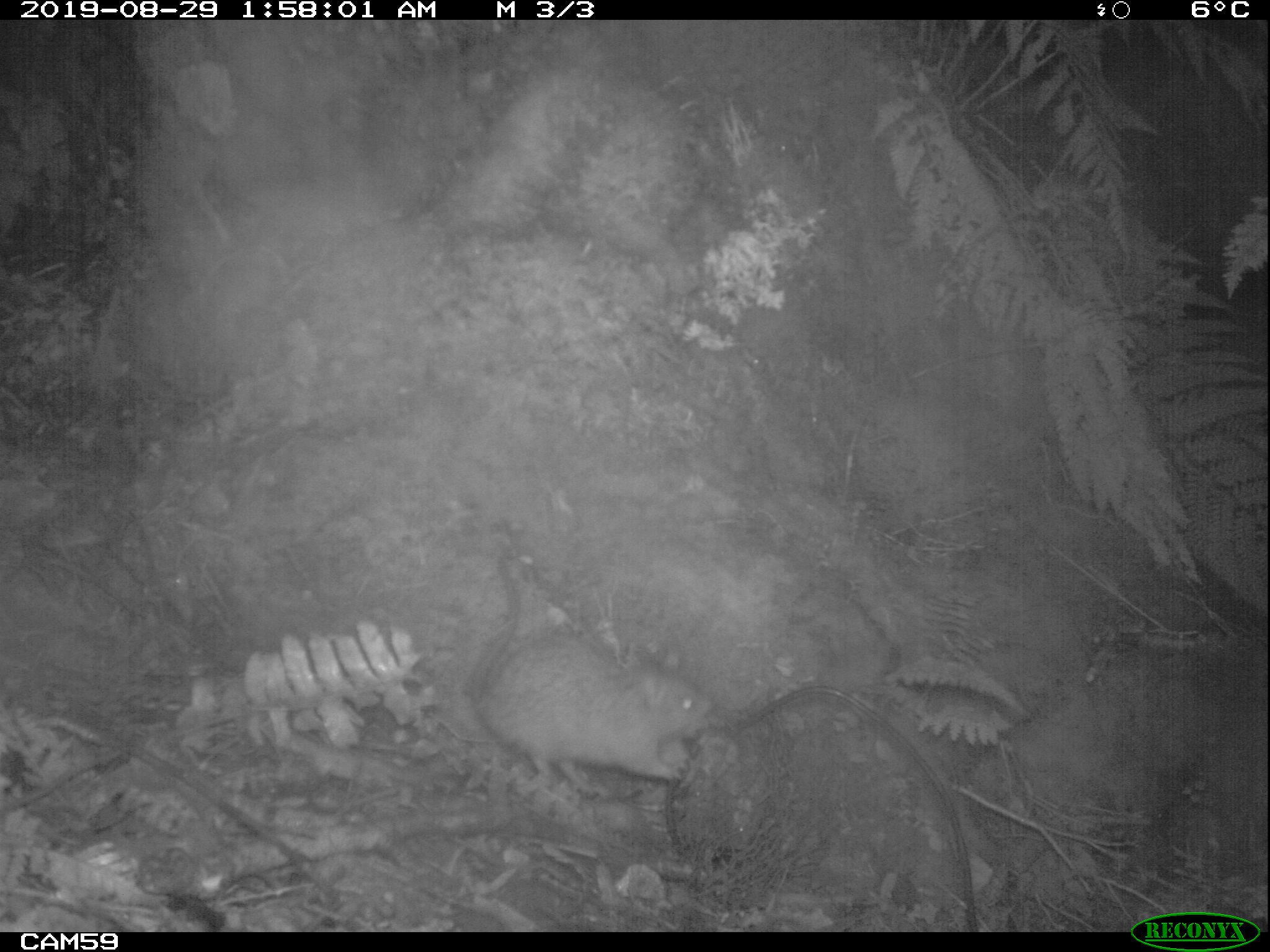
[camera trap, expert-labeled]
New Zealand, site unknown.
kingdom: Animalia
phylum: Chordata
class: Mammalia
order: Rodentia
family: Muridae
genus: Rattus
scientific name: Rattus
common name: rat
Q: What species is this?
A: Rat (Rattus).